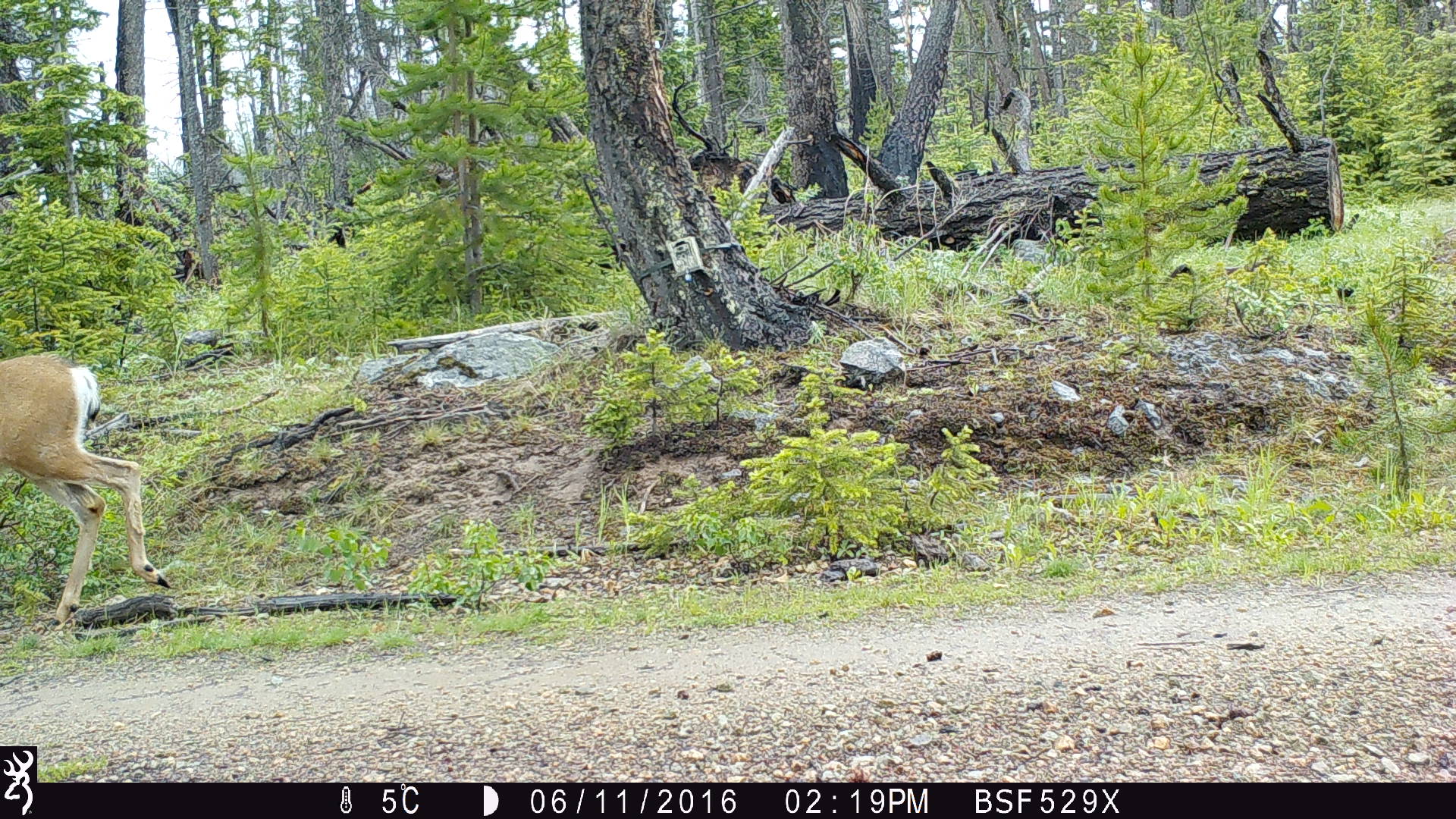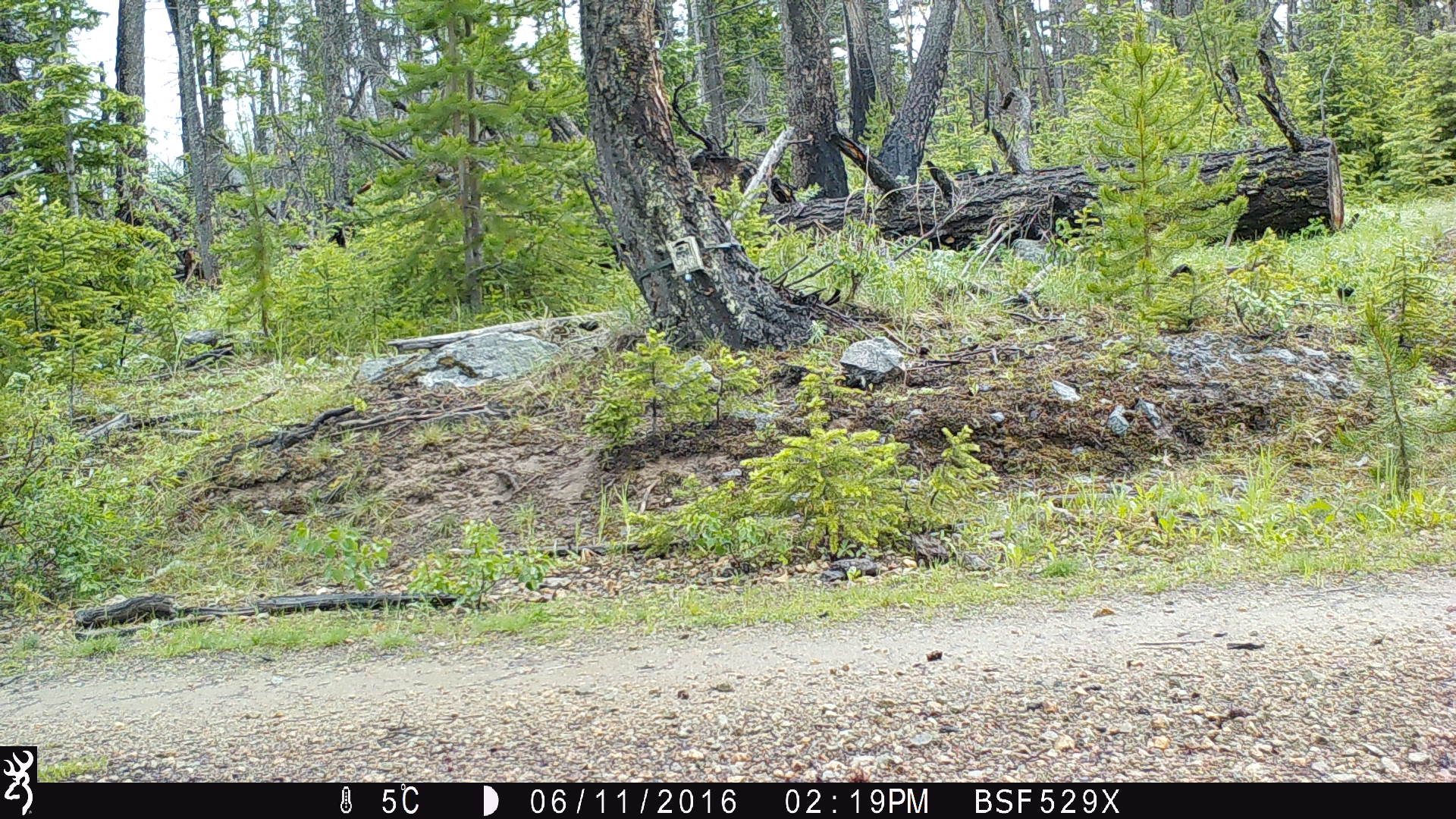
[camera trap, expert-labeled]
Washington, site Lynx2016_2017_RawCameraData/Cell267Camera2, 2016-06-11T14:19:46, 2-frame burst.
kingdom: Animalia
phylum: Chordata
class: Mammalia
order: Artiodactyla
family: Cervidae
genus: Odocoileus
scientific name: Odocoileus hemionus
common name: mule deer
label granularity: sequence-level